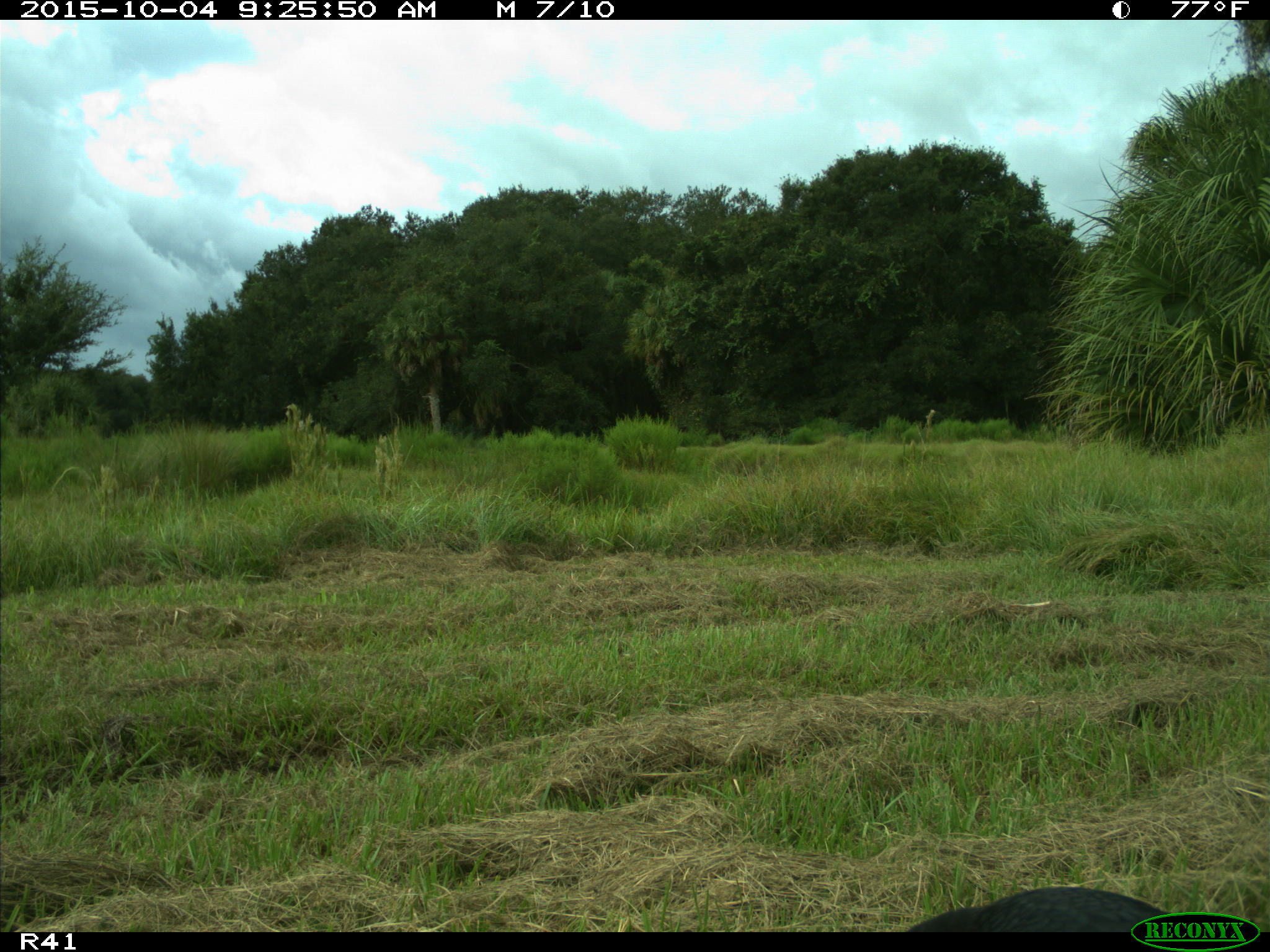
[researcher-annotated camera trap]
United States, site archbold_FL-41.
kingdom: Animalia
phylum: Chordata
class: Aves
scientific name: Aves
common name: birds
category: unidentified bird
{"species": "unidentified bird (birds) (Aves)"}